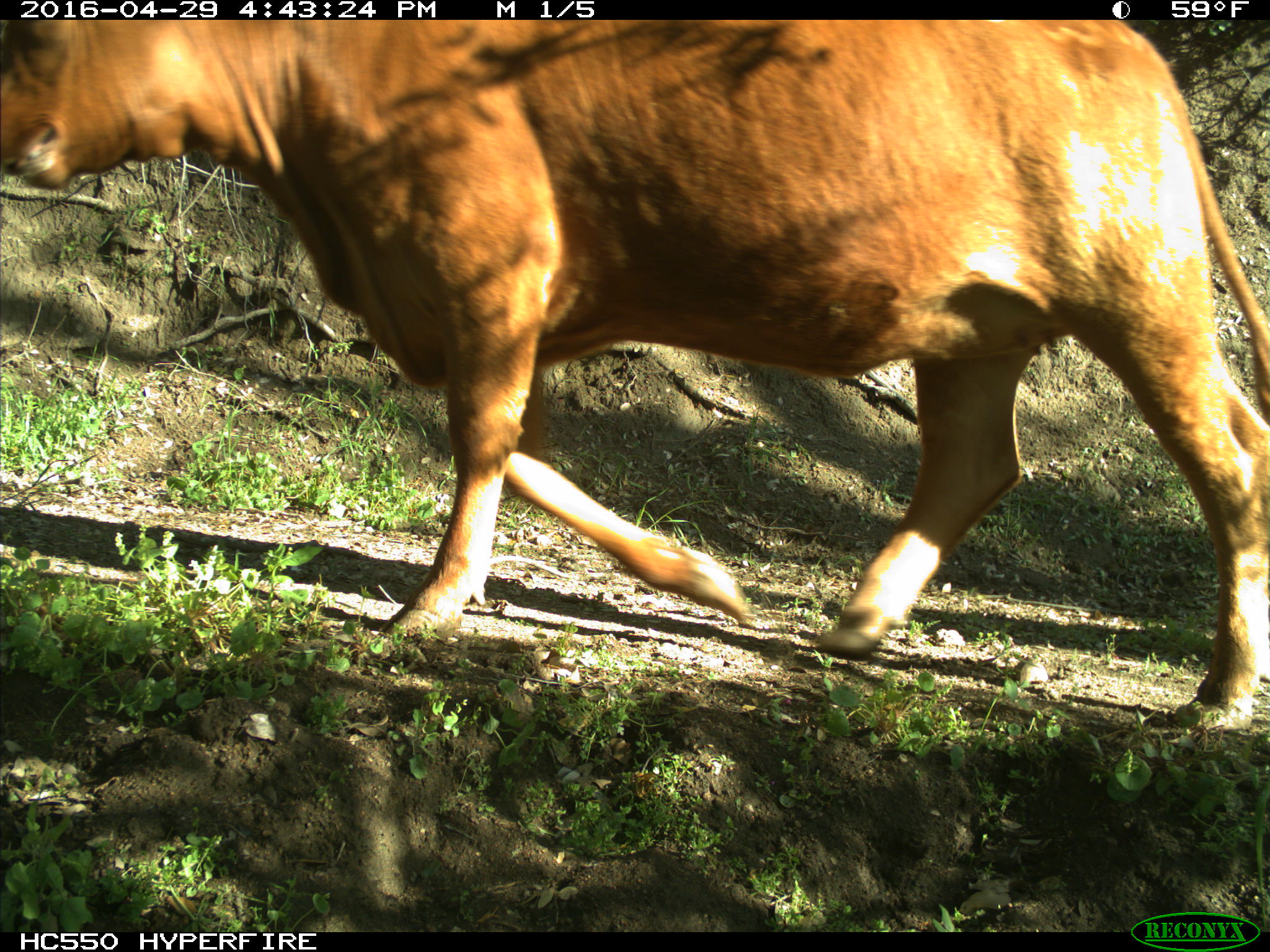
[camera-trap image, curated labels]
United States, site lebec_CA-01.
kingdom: Animalia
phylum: Chordata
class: Mammalia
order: Artiodactyla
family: Bovidae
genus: Bos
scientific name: Bos taurus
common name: domestic cow